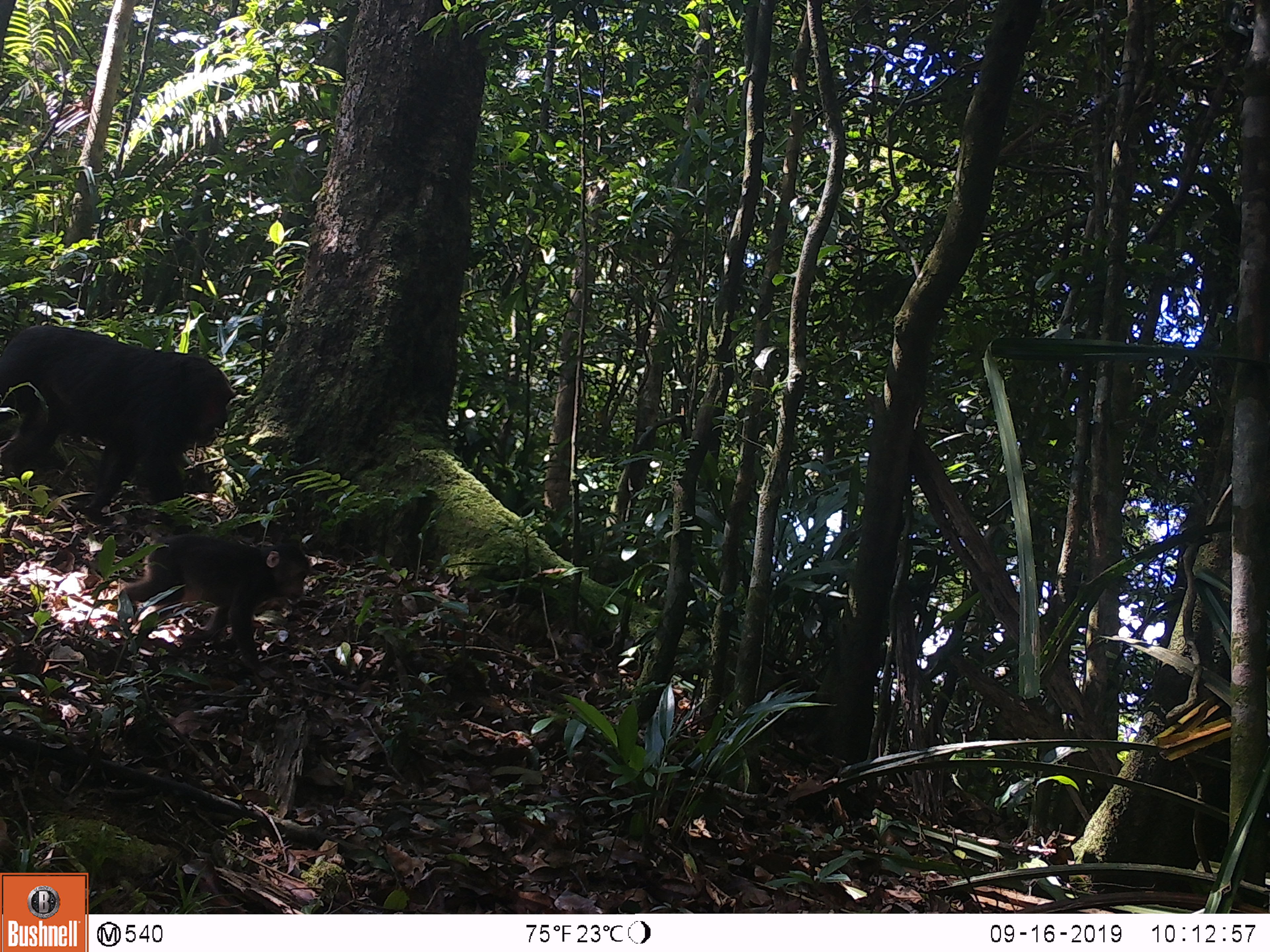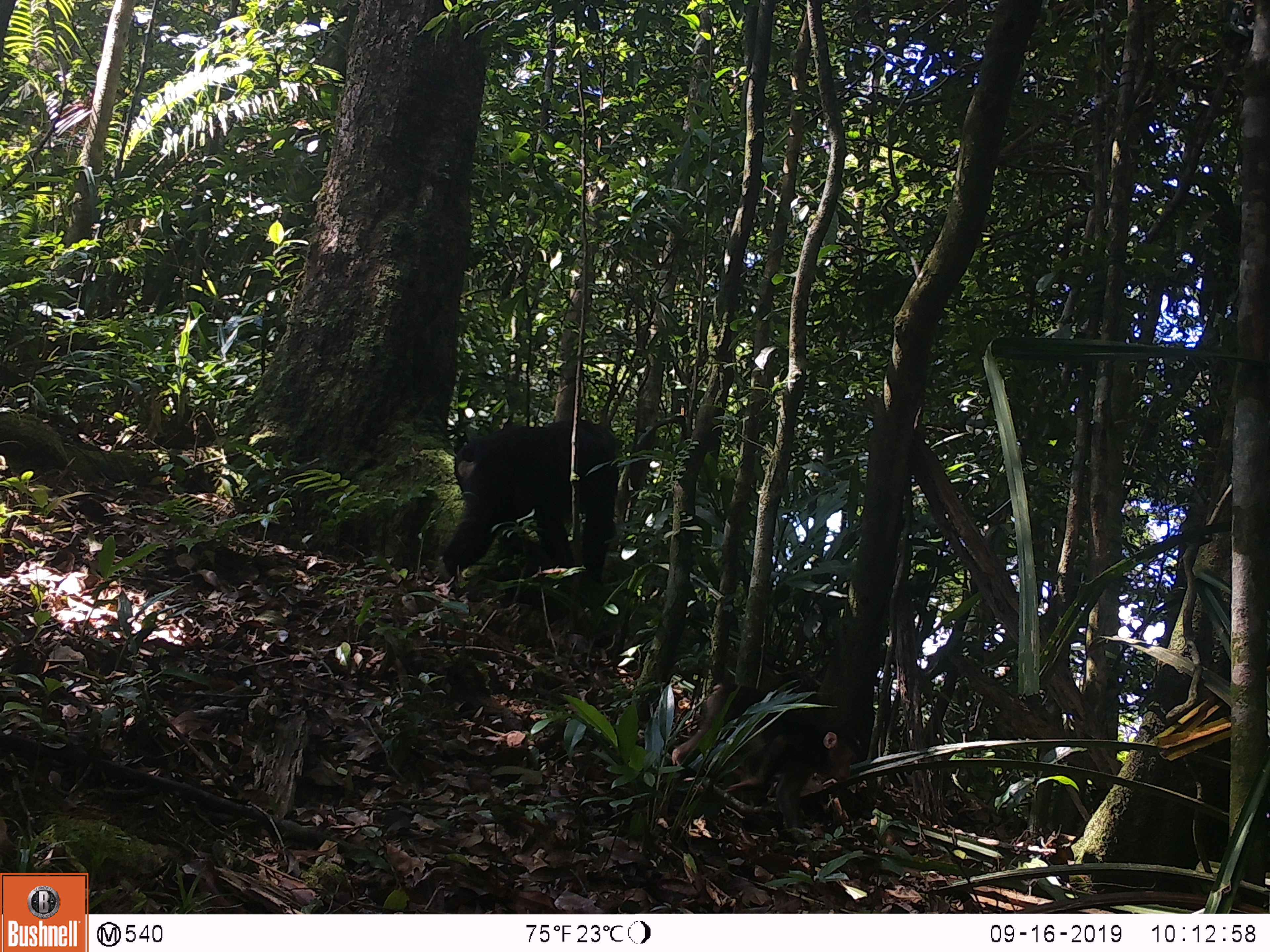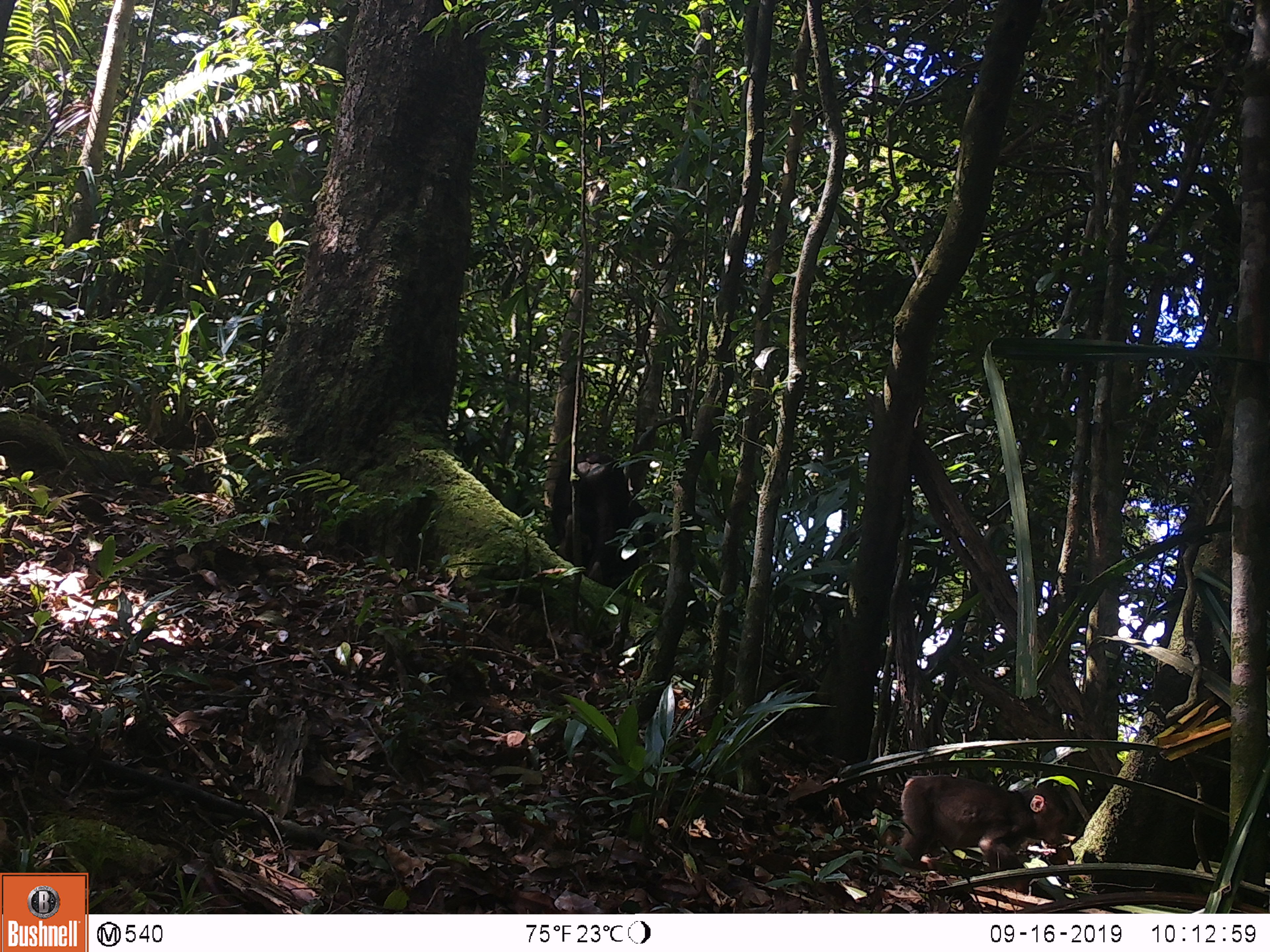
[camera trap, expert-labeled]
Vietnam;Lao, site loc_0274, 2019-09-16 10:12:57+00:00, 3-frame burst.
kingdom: Animalia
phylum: Chordata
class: Mammalia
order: Primates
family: Cercopithecidae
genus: Macaca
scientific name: Macaca arctoides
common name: stump-tailed macaque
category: stump tailed macaque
Stump tailed macaque (stump-tailed macaque) (Macaca arctoides). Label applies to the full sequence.